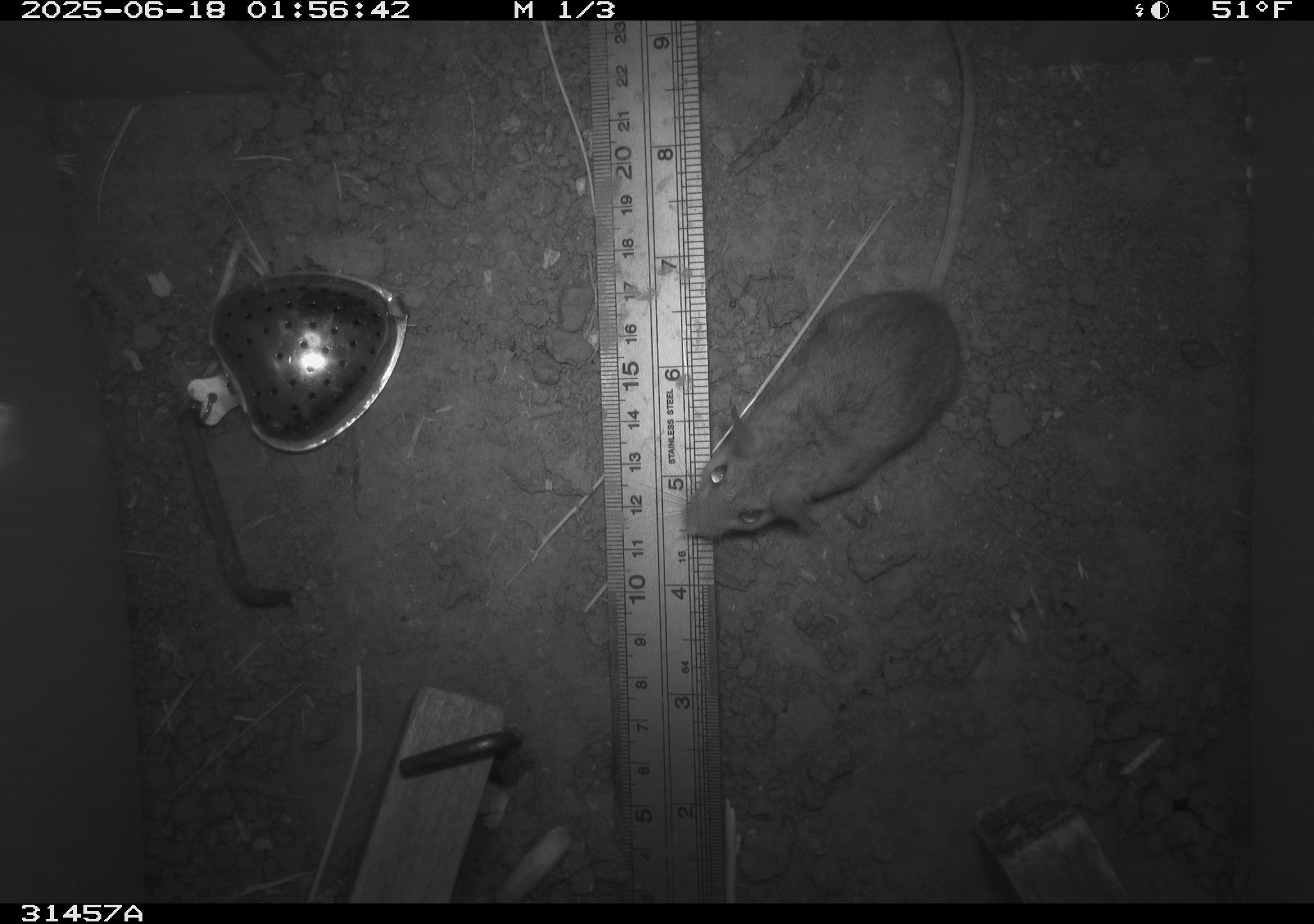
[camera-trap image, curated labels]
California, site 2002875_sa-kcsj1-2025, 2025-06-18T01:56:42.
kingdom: Animalia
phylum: Chordata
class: Mammalia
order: Rodentia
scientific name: Rodentia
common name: rodent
Rodent (Rodentia).